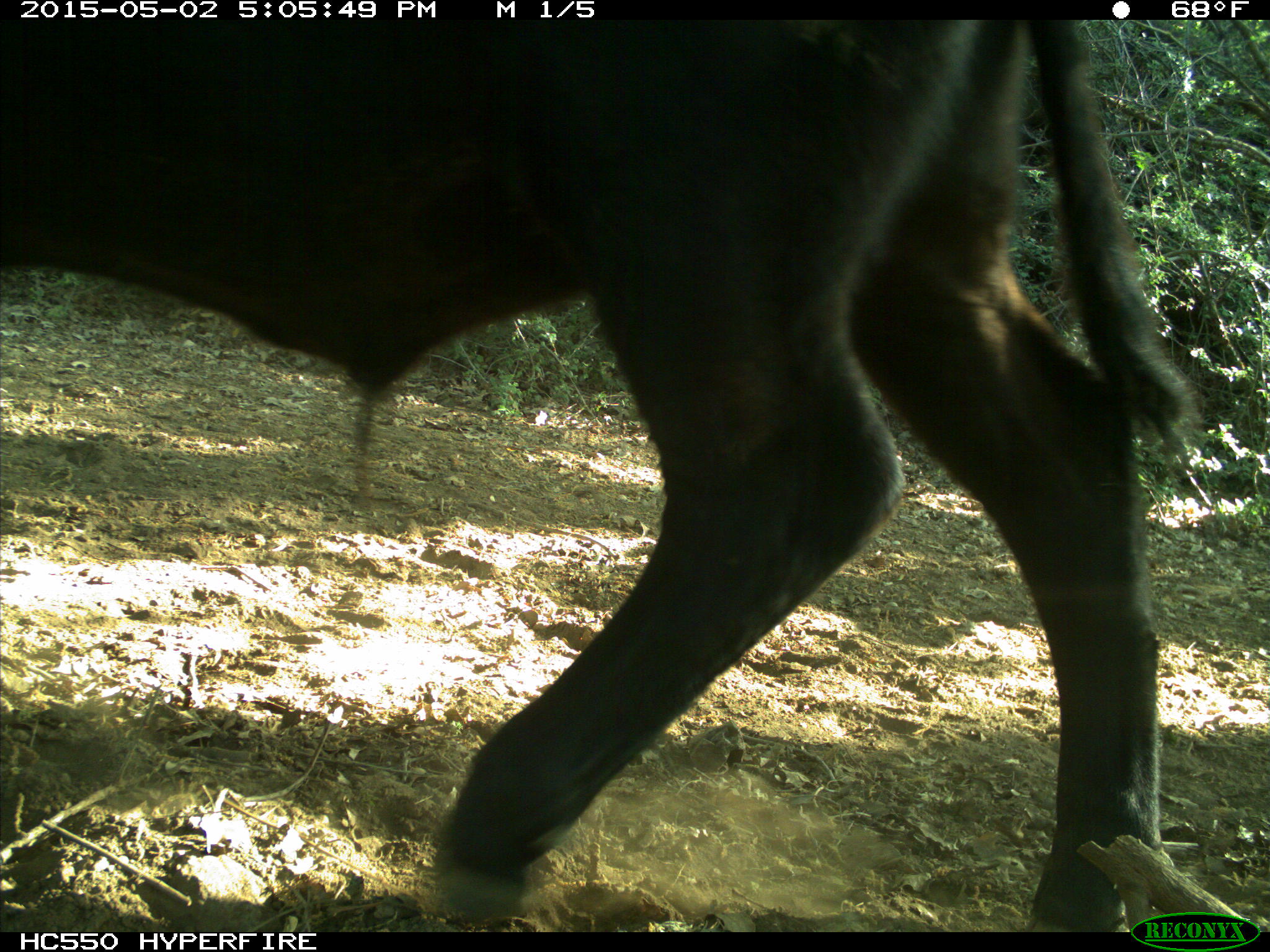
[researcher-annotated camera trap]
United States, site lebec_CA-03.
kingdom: Animalia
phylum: Chordata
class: Mammalia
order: Artiodactyla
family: Bovidae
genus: Bos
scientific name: Bos taurus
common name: domestic cow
Bos taurus (domestic cow).